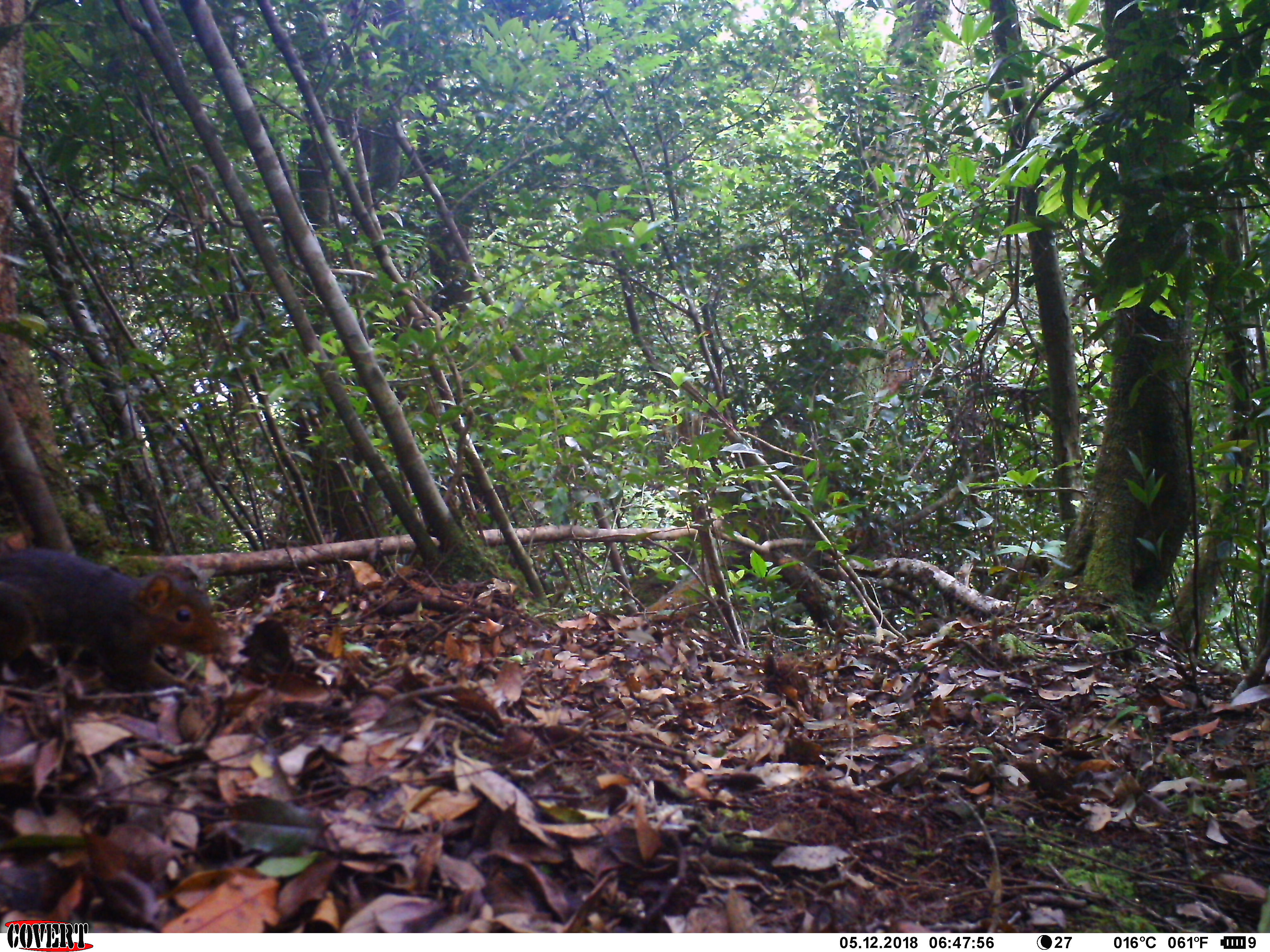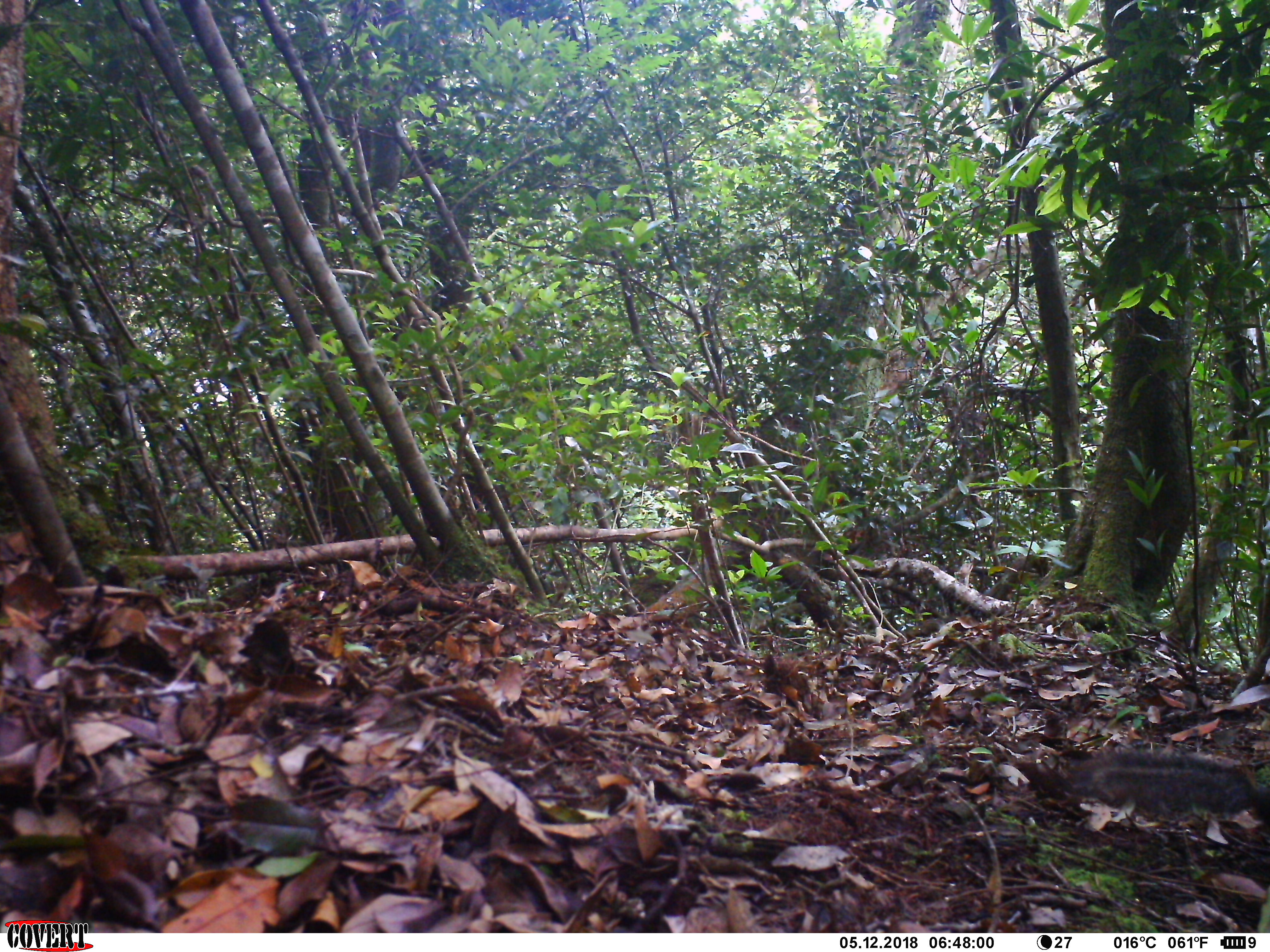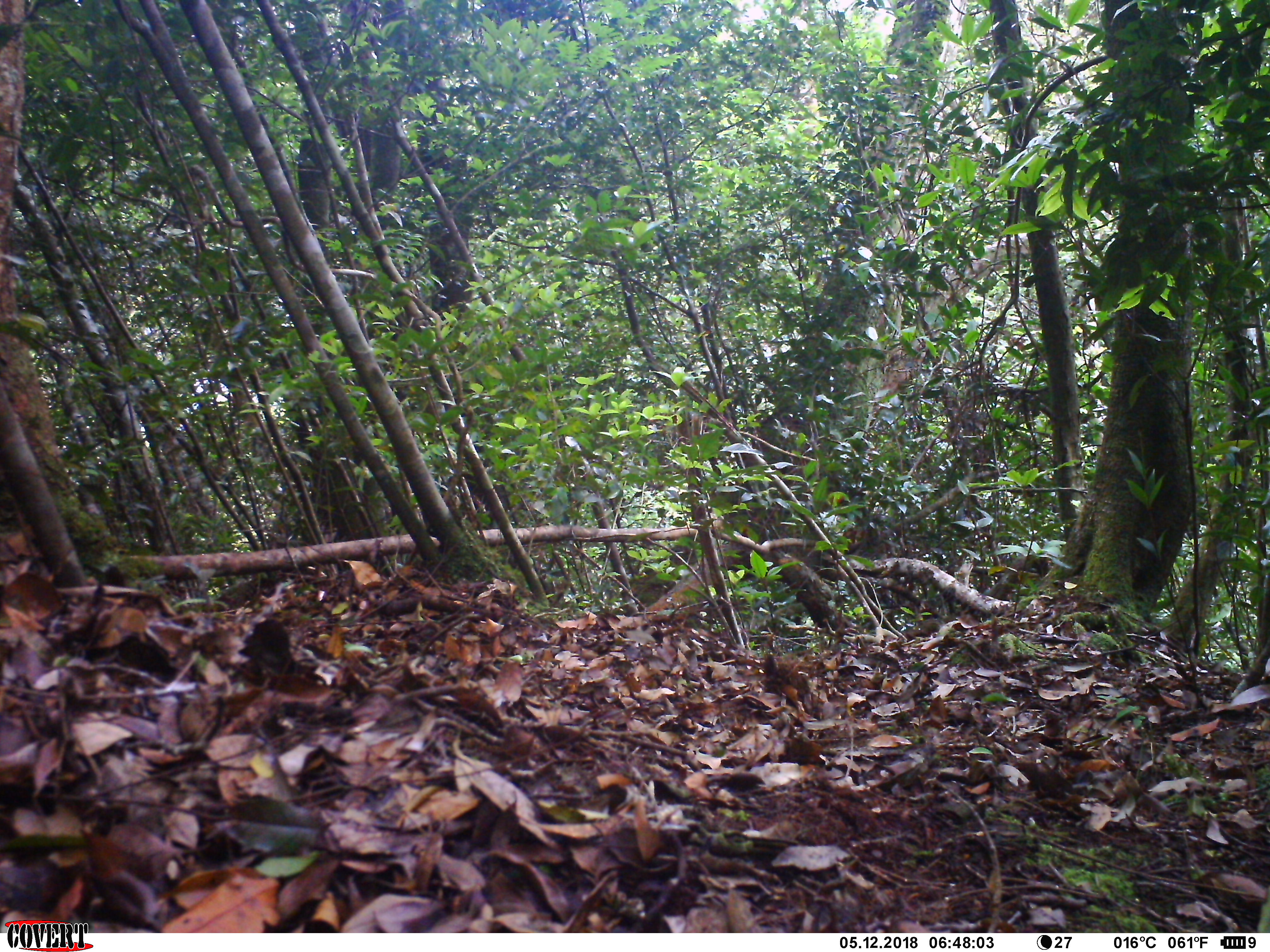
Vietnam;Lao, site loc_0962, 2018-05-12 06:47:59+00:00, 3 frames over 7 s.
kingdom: Animalia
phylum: Chordata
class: Mammalia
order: Rodentia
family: Sciuridae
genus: Dremomys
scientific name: Dremomys rufigenis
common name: red-cheeked squirrel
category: red cheeked squirrel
Red cheeked squirrel (red-cheeked squirrel) (Dremomys rufigenis). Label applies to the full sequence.